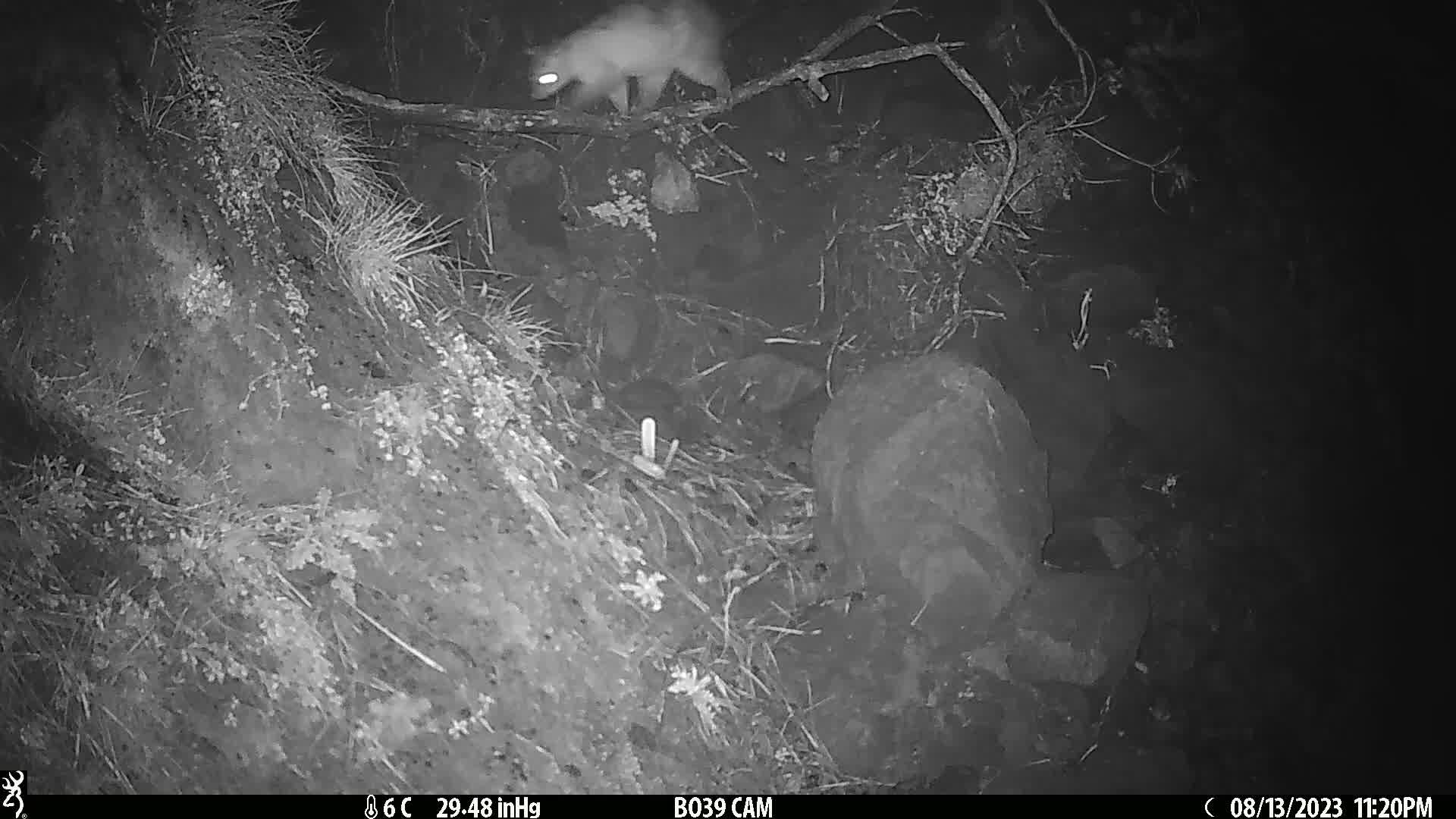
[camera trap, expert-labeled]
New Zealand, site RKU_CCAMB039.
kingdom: Animalia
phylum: Chordata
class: Mammalia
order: Diprotodontia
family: Phalangeridae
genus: Trichosurus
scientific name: Trichosurus vulpecula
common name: common brushtail possum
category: possum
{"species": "possum (common brushtail possum) (Trichosurus vulpecula)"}